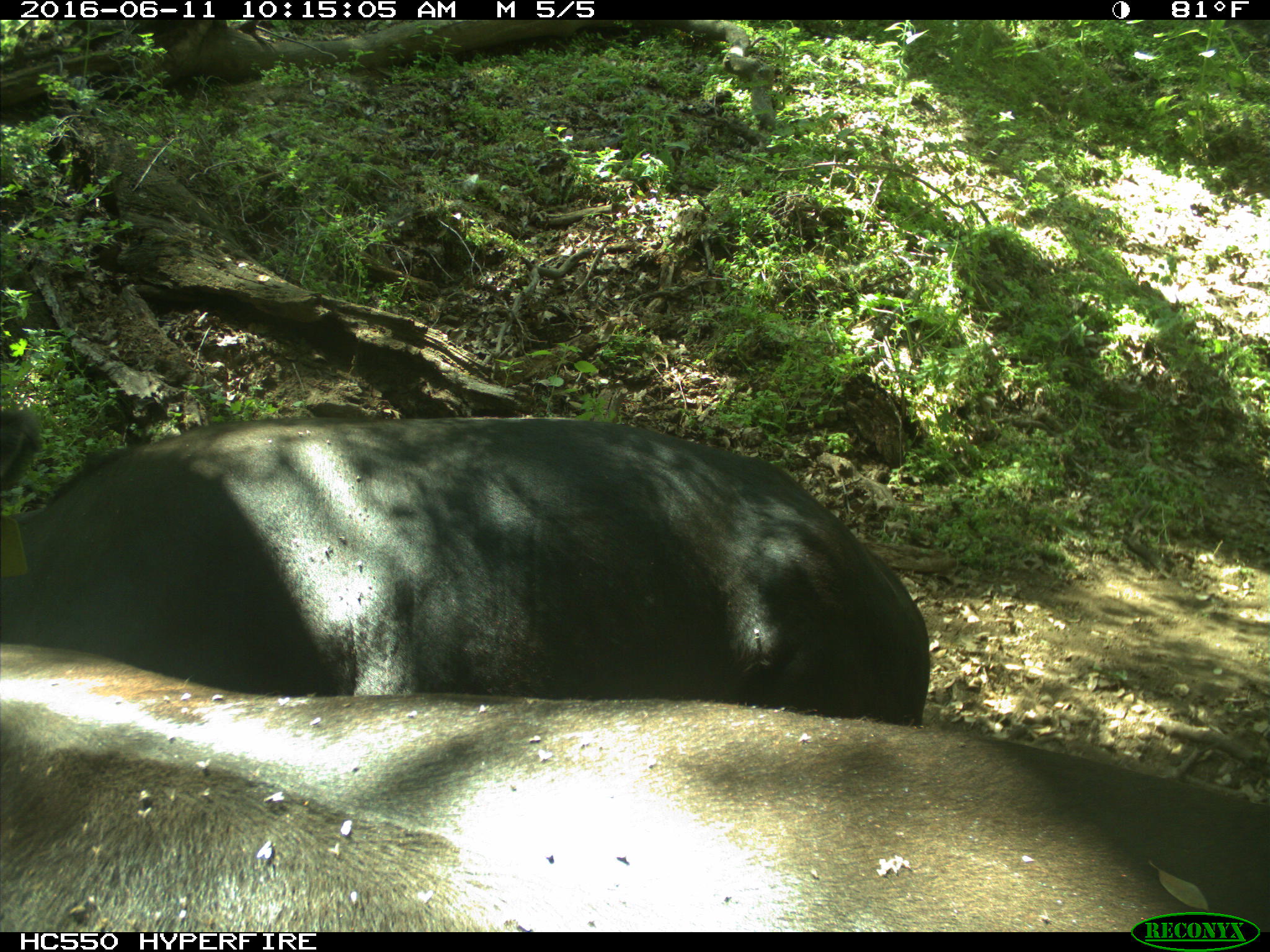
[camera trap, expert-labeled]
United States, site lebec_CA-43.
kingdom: Animalia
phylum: Chordata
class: Mammalia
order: Artiodactyla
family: Bovidae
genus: Bos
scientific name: Bos taurus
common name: domestic cow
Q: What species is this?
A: Bos taurus (domestic cow).